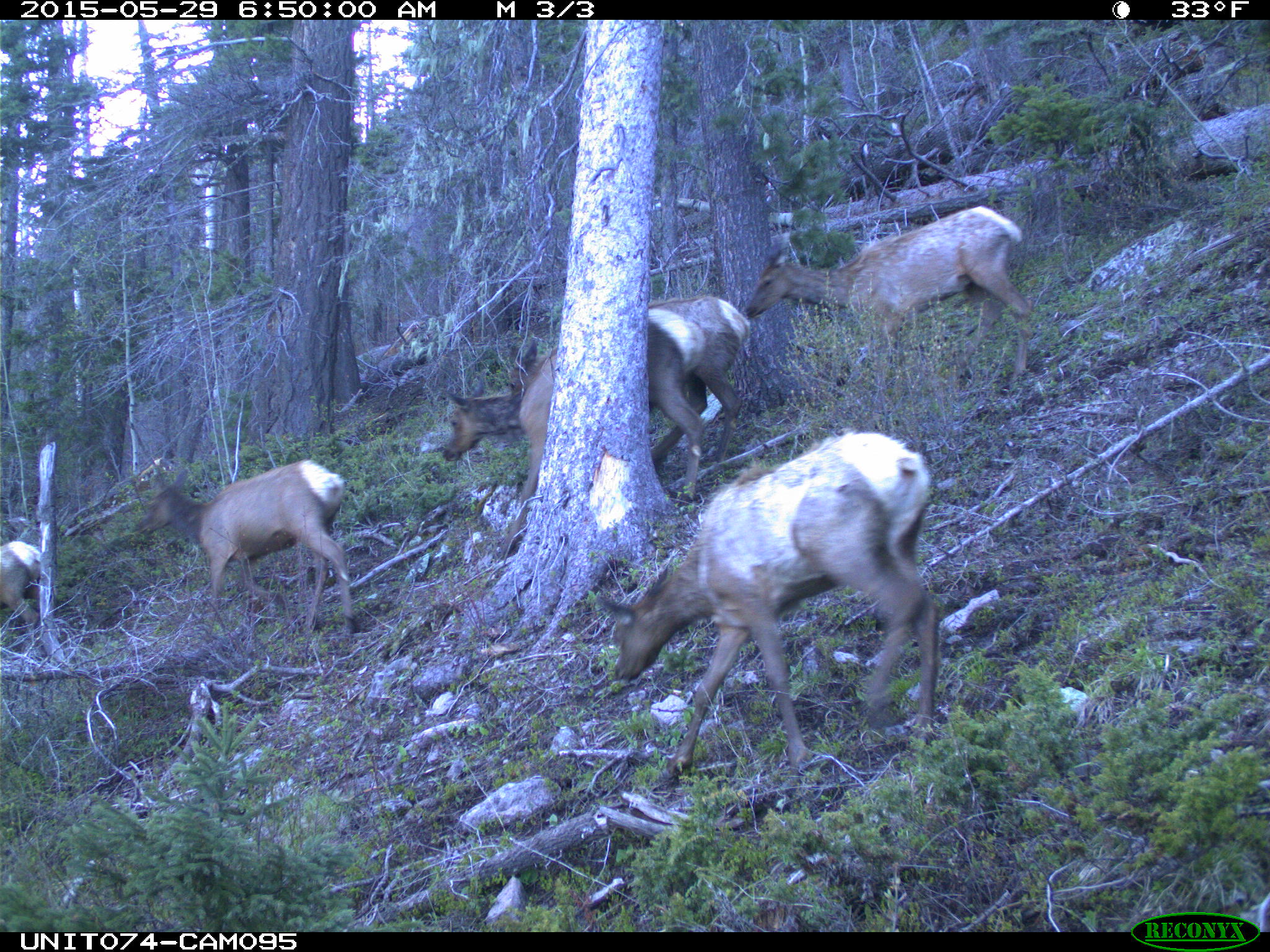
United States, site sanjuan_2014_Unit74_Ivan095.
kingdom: Animalia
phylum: Chordata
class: Mammalia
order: Artiodactyla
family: Cervidae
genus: Cervus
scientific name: Cervus elaphus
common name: red deer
Cervus elaphus (red deer).